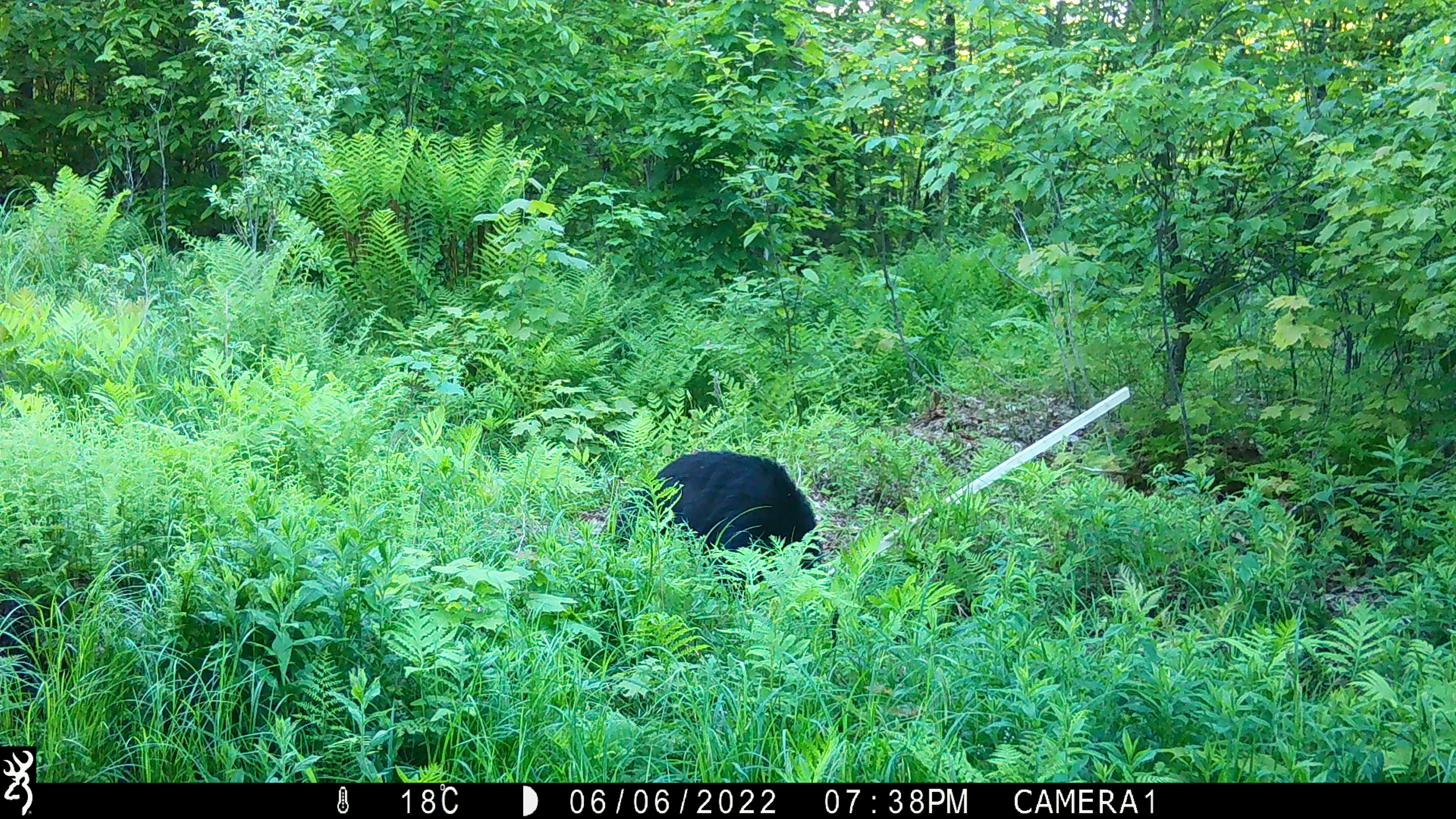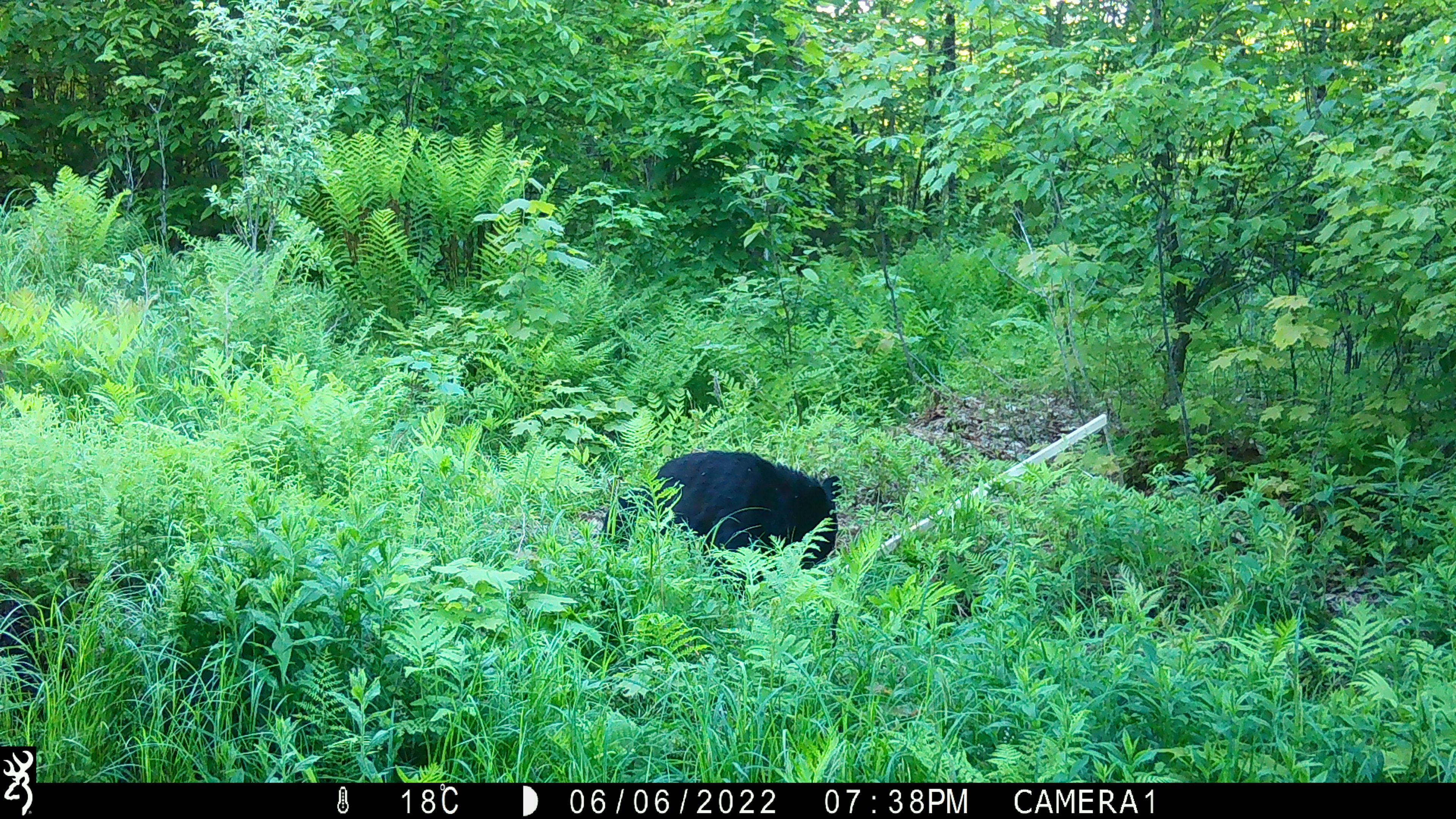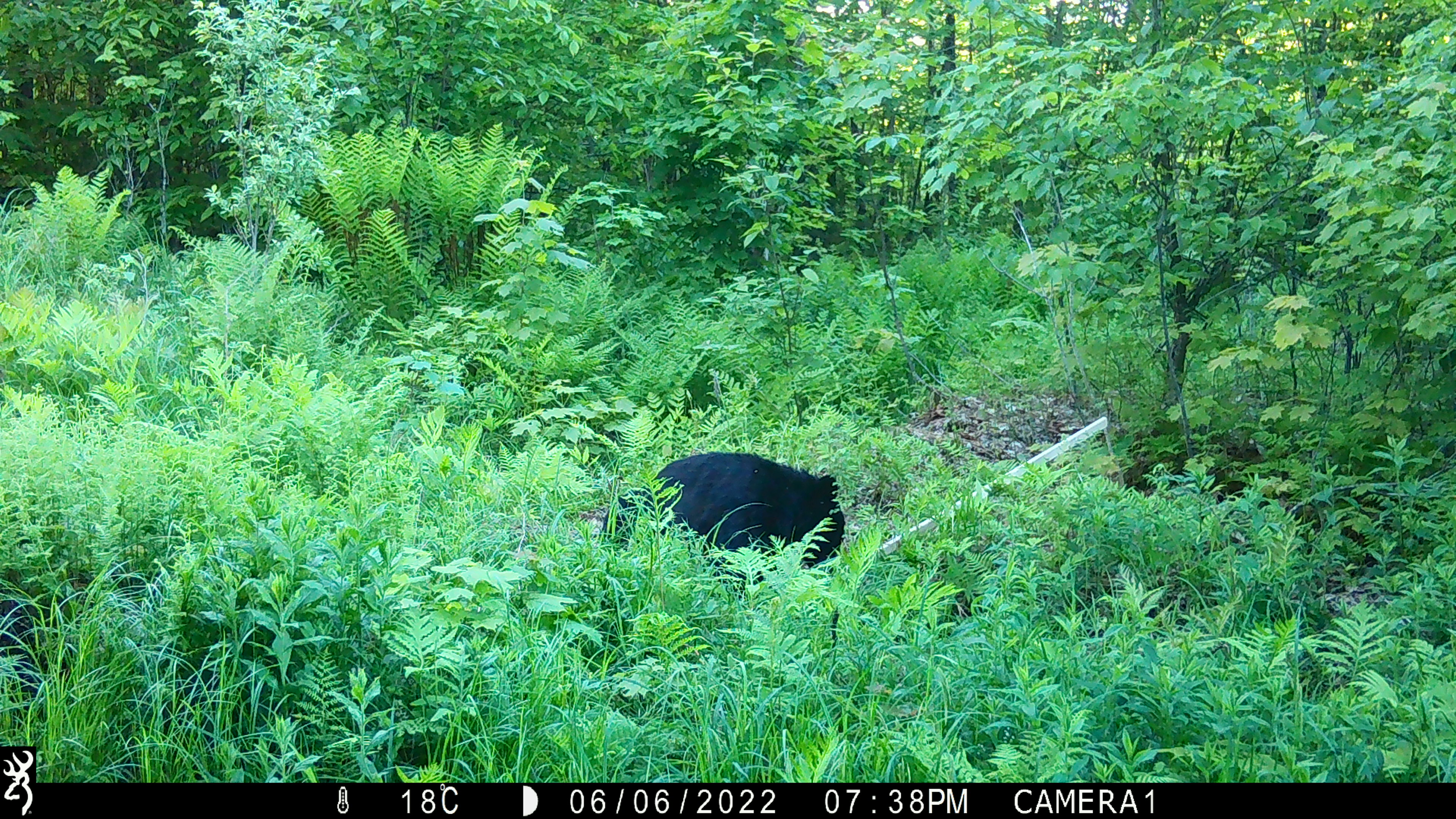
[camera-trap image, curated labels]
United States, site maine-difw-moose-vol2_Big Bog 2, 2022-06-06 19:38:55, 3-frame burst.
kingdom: Animalia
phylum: Chordata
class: Mammalia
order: Carnivora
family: Ursidae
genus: Ursus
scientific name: Ursus americanus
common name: black bear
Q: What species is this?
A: Black bear (Ursus americanus).